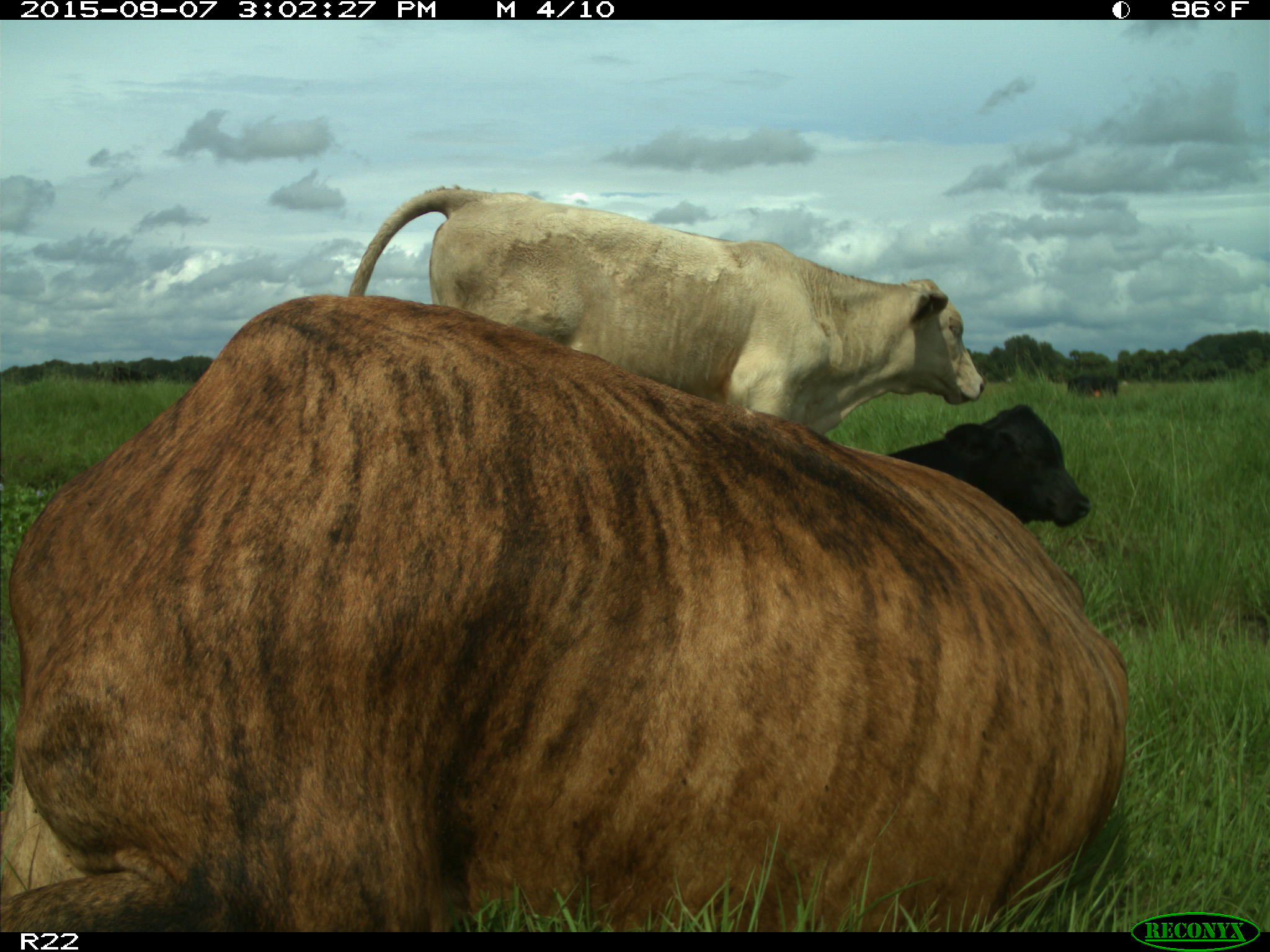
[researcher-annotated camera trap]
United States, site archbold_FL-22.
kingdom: Animalia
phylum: Chordata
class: Mammalia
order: Artiodactyla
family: Bovidae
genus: Bos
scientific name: Bos taurus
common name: domestic cow